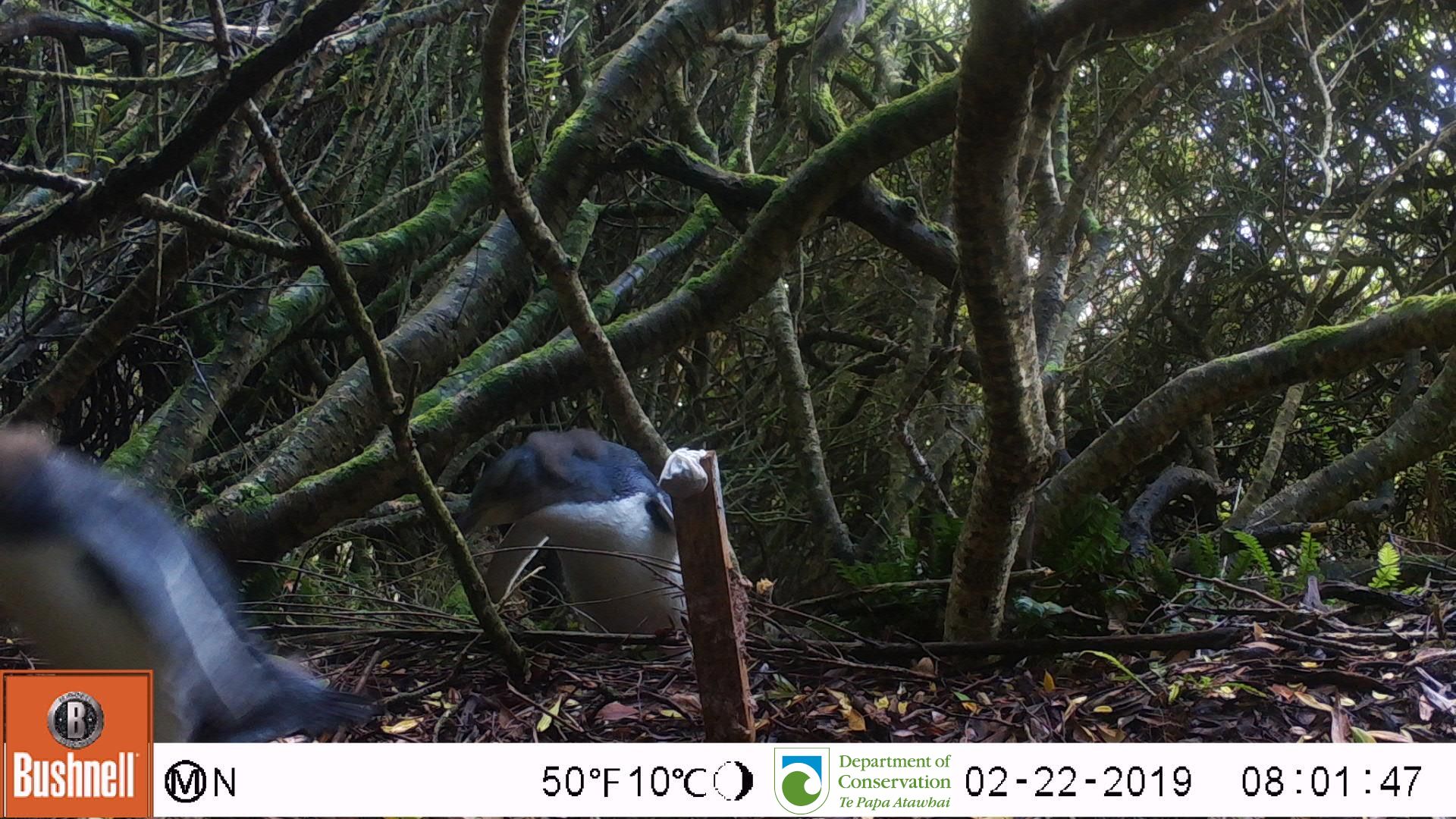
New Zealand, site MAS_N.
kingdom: Animalia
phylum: Chordata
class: Aves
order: Sphenisciformes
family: Spheniscidae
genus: Megadyptes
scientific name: Megadyptes antipodes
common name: yellow-eyed penguin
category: yellow eyed penguin